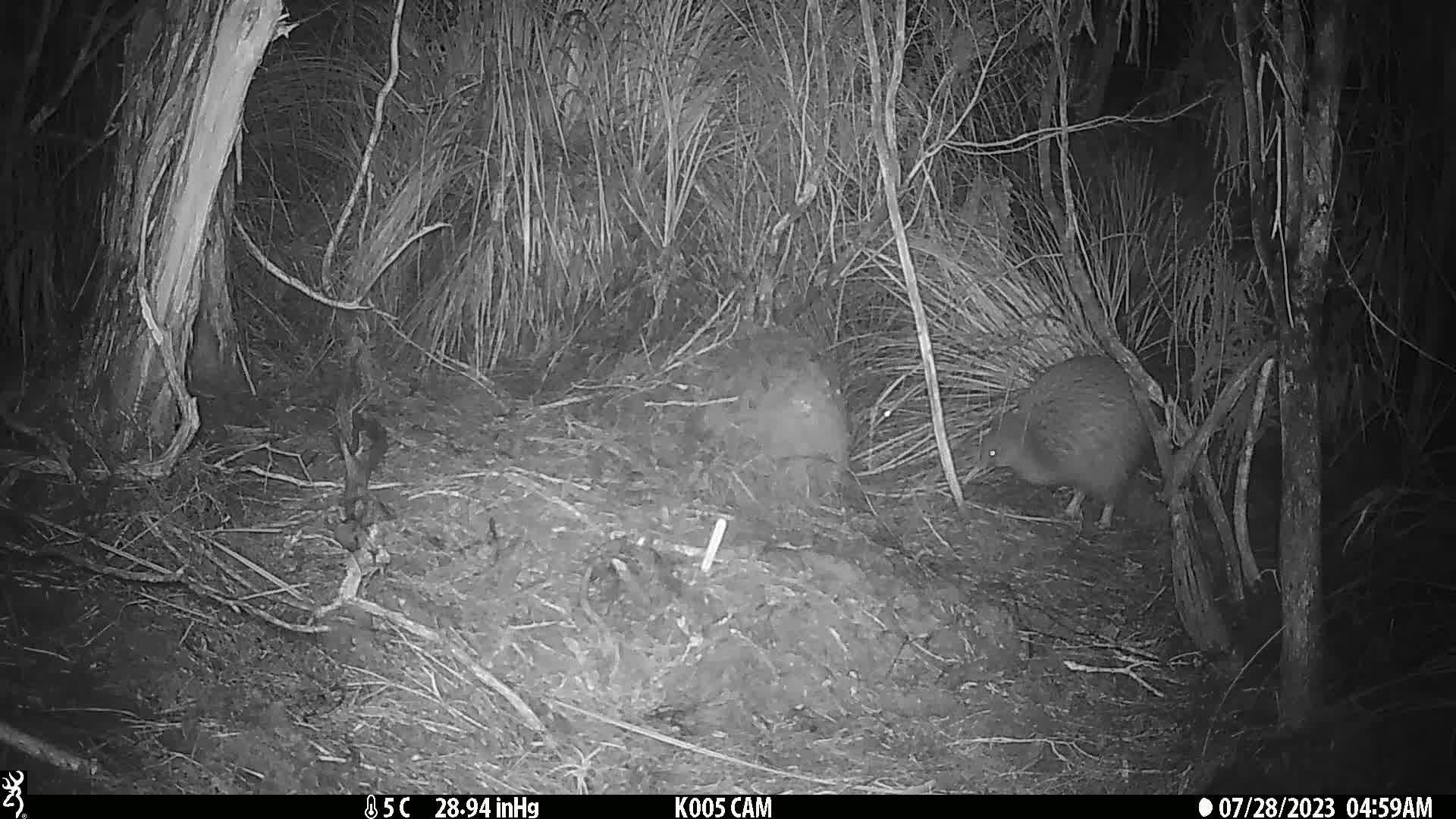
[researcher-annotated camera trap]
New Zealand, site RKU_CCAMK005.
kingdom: Animalia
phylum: Chordata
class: Aves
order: Apterygiformes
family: Apterygidae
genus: Apteryx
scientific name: Apteryx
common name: kiwi